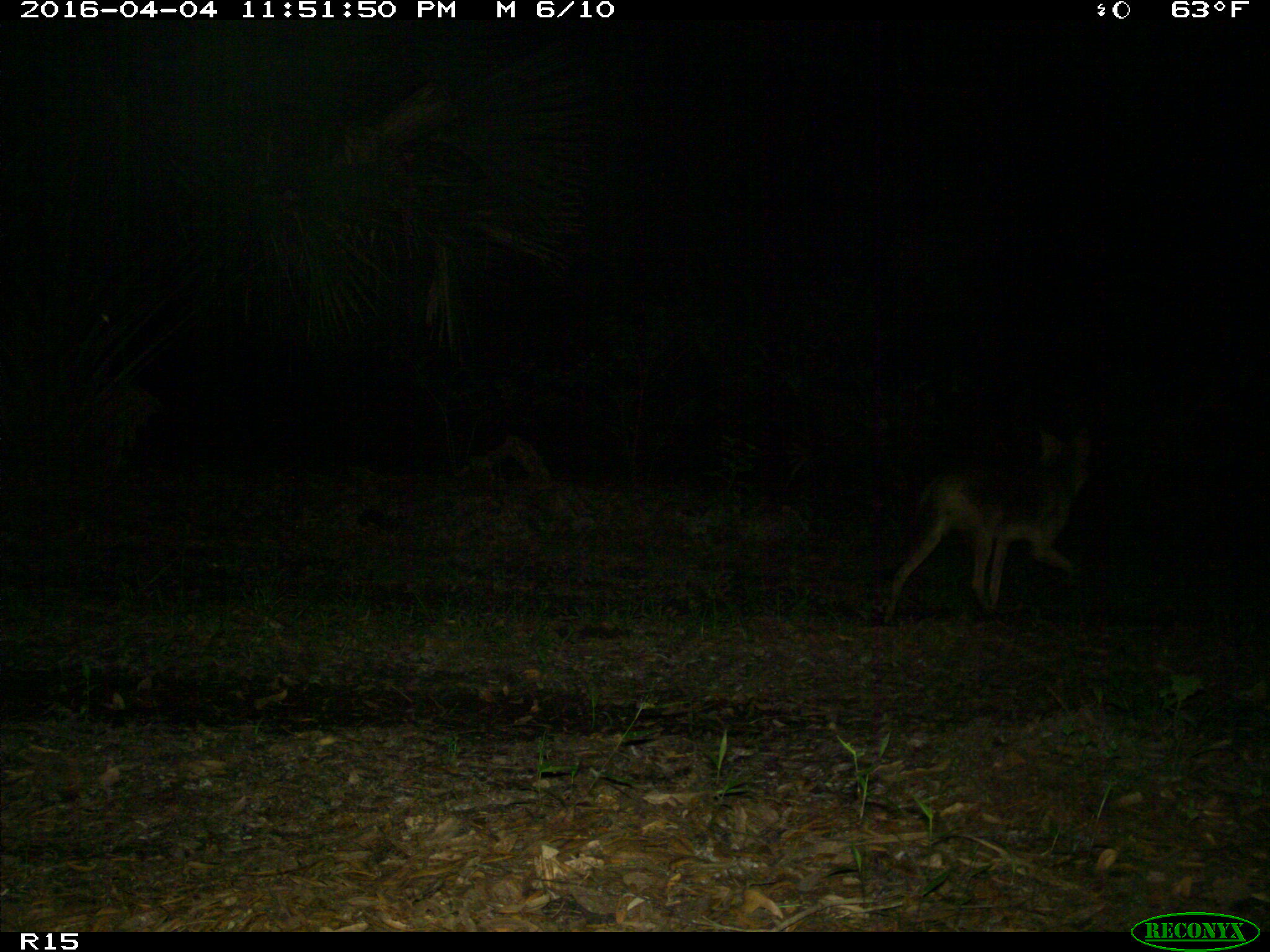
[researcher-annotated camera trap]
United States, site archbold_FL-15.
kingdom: Animalia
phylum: Chordata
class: Mammalia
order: Carnivora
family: Canidae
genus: Canis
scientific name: Canis latrans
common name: coyote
Canis latrans (coyote).